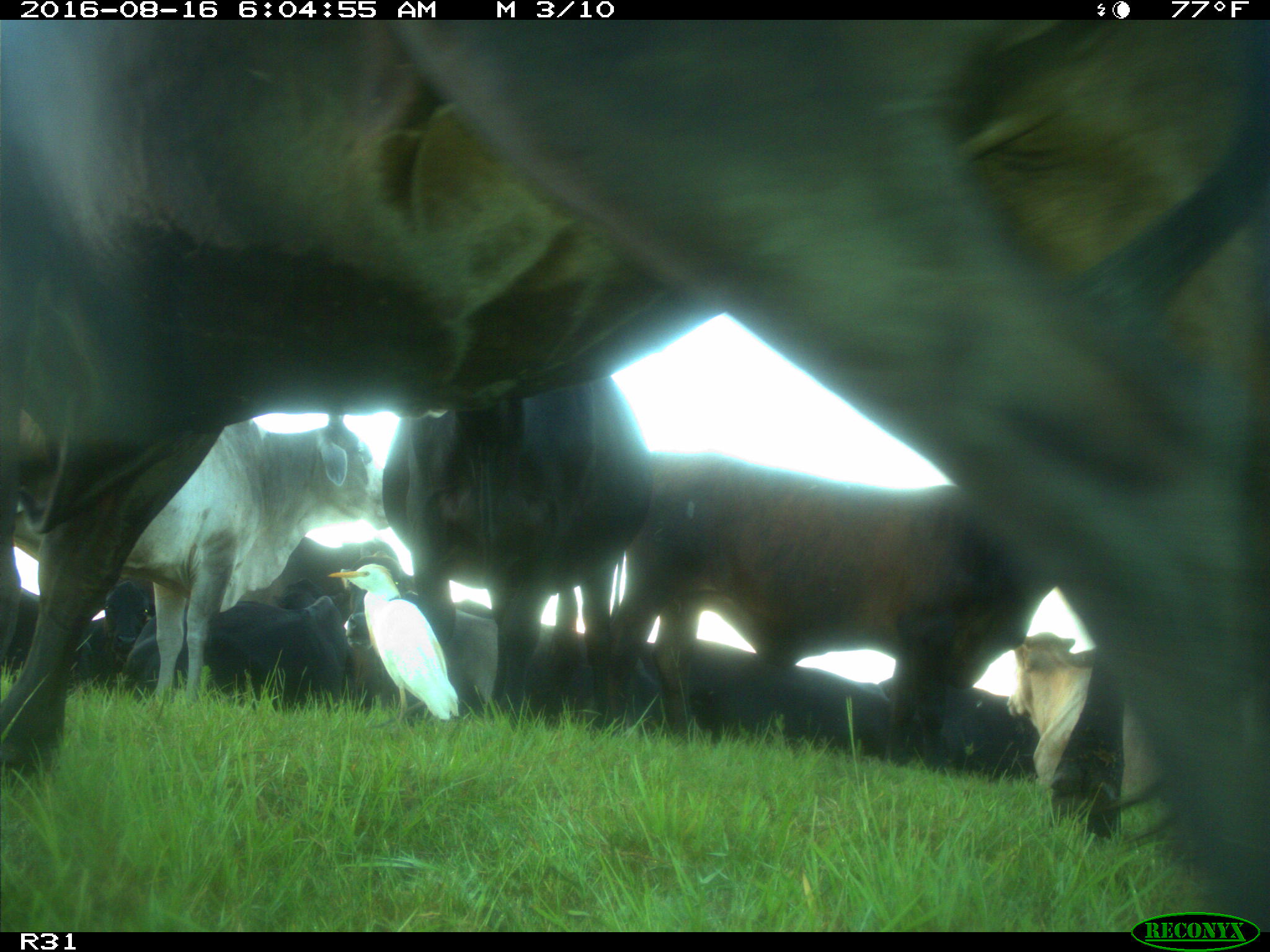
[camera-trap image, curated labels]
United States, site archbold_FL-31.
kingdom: Animalia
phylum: Chordata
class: Mammalia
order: Artiodactyla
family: Bovidae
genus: Bos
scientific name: Bos taurus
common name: domestic cow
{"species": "Bos taurus (domestic cow)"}